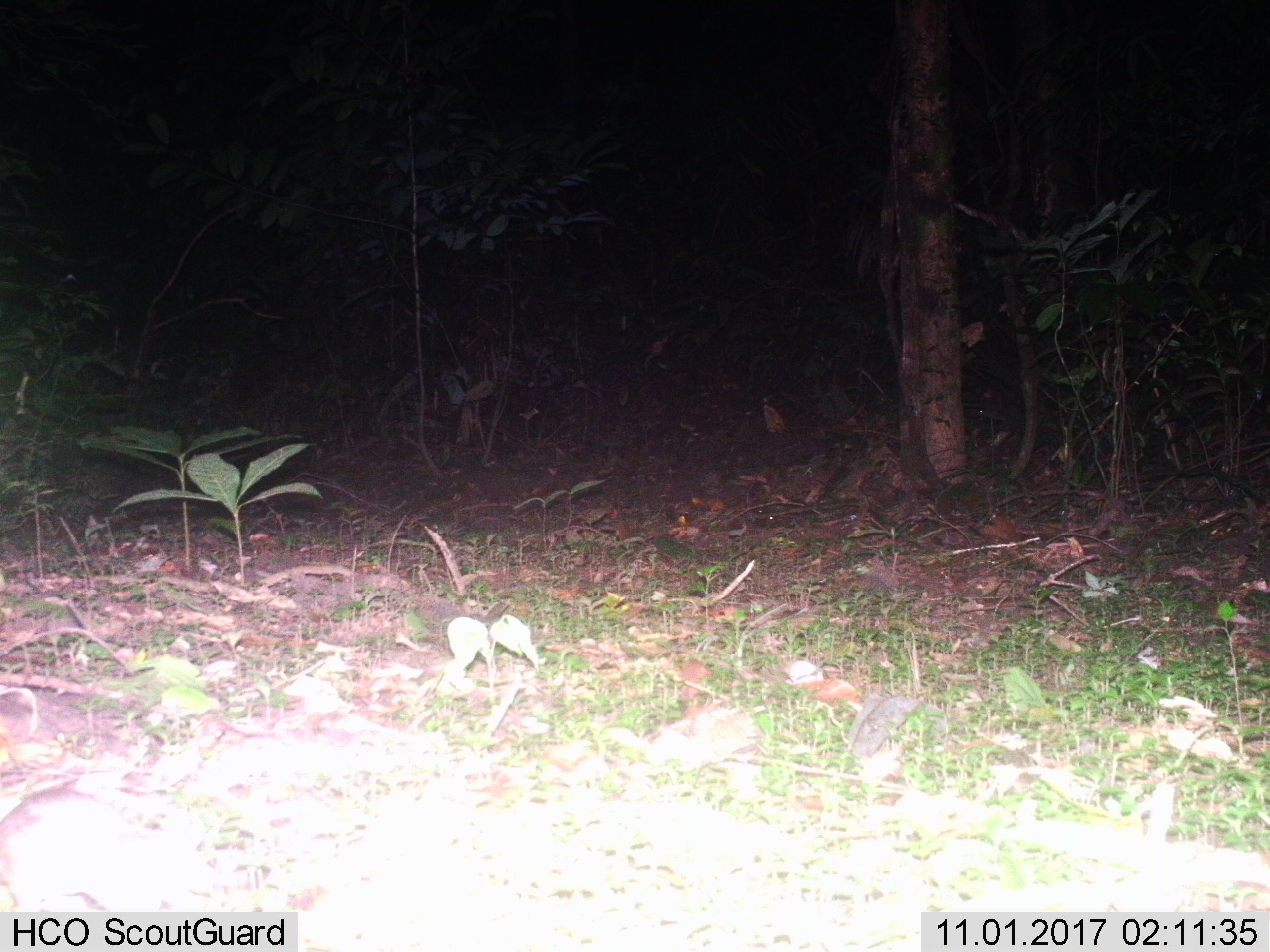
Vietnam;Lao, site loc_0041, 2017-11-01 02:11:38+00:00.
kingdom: Animalia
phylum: Chordata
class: Mammalia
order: Rodentia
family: Muridae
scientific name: Muridae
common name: old-world mice and rats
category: unidentified murid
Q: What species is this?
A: Unidentified murid (old-world mice and rats) (Muridae).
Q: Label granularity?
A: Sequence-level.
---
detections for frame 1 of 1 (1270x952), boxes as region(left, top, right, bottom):
unidentified murid: region(962, 386, 1007, 428)